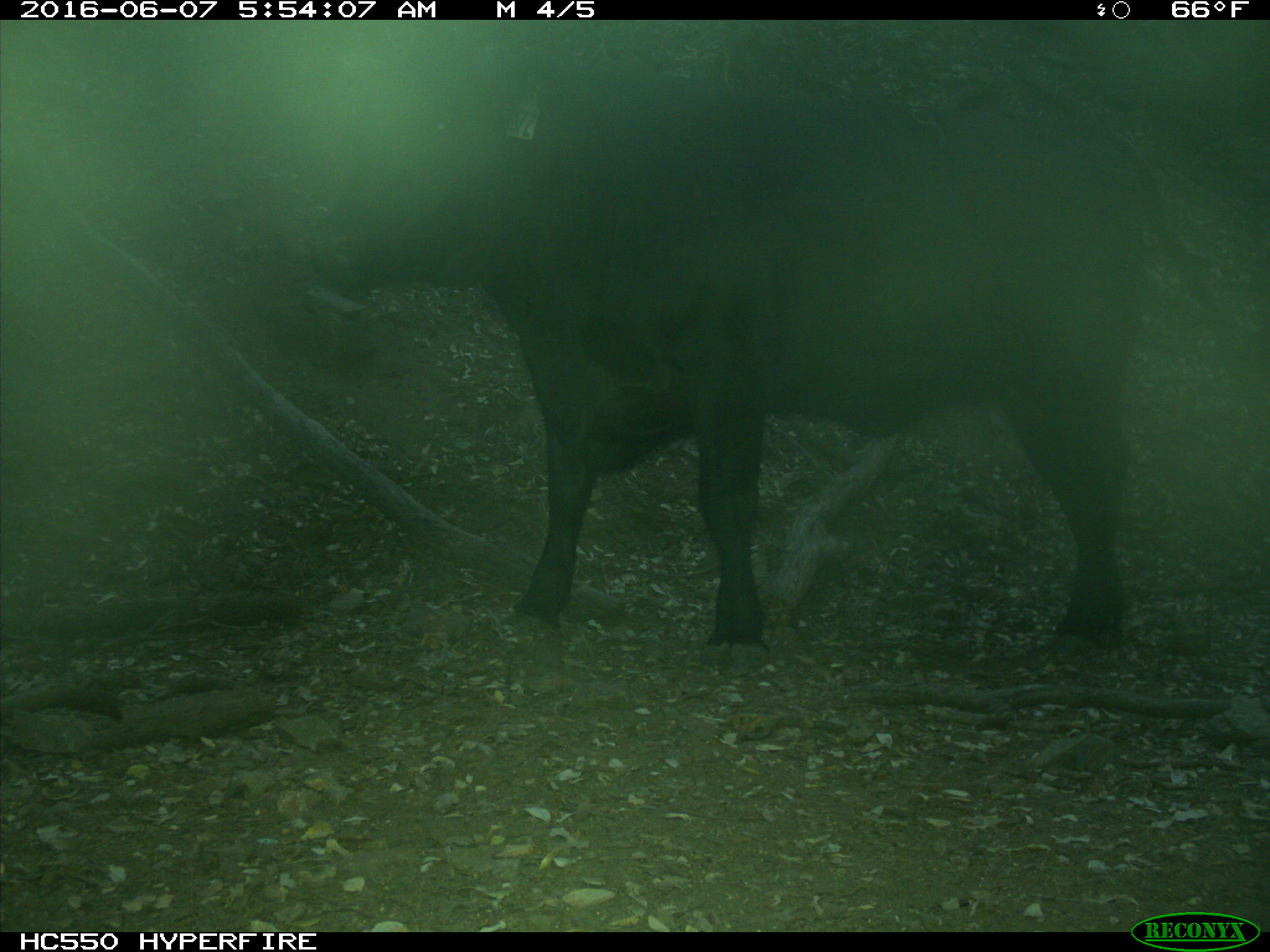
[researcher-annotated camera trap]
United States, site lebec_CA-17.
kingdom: Animalia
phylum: Chordata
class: Mammalia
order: Artiodactyla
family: Bovidae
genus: Bos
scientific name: Bos taurus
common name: domestic cow